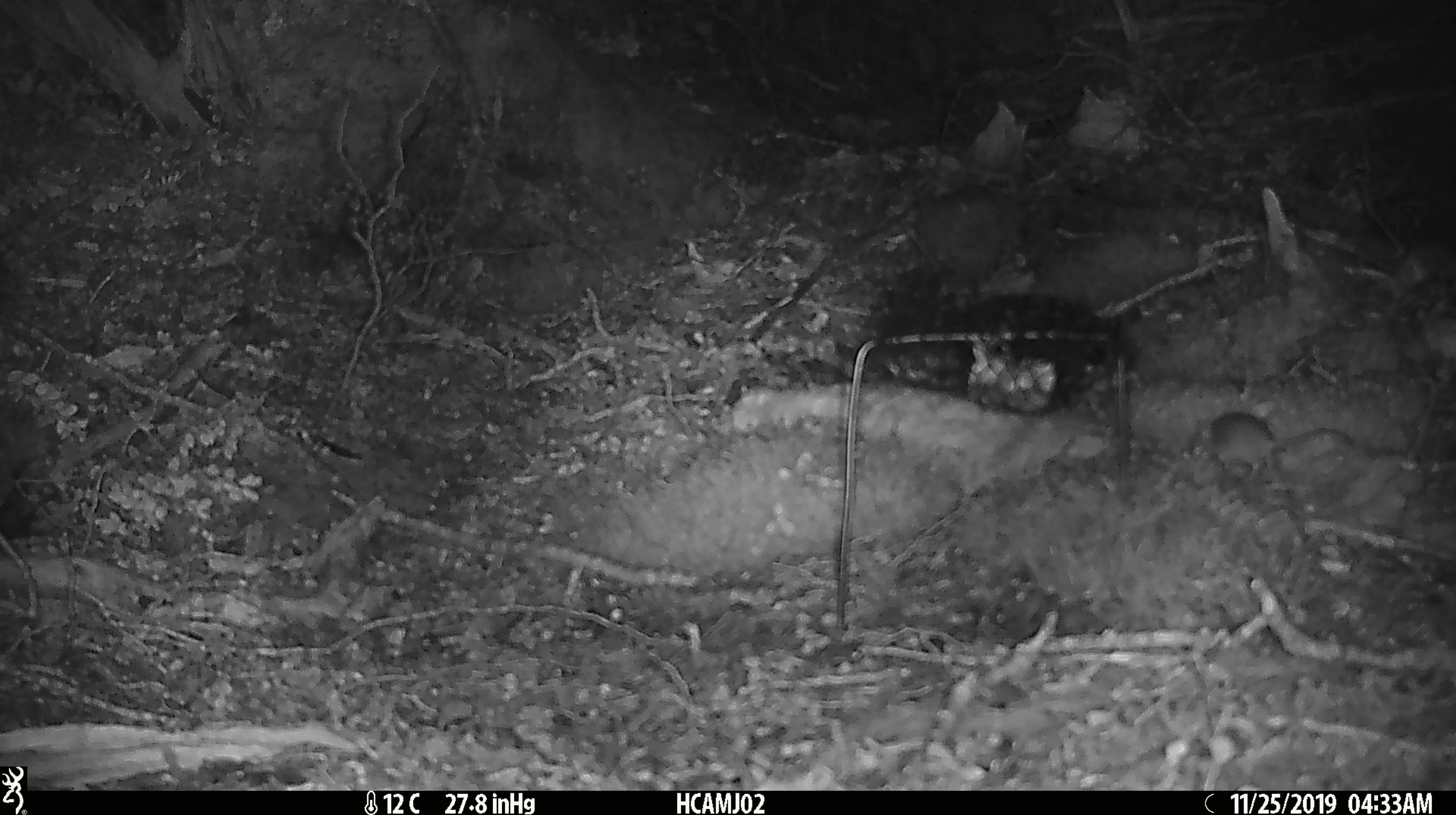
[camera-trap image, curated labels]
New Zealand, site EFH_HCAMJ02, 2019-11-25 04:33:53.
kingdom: Animalia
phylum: Chordata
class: Mammalia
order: Rodentia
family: Muridae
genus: Mus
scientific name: Mus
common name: mouse